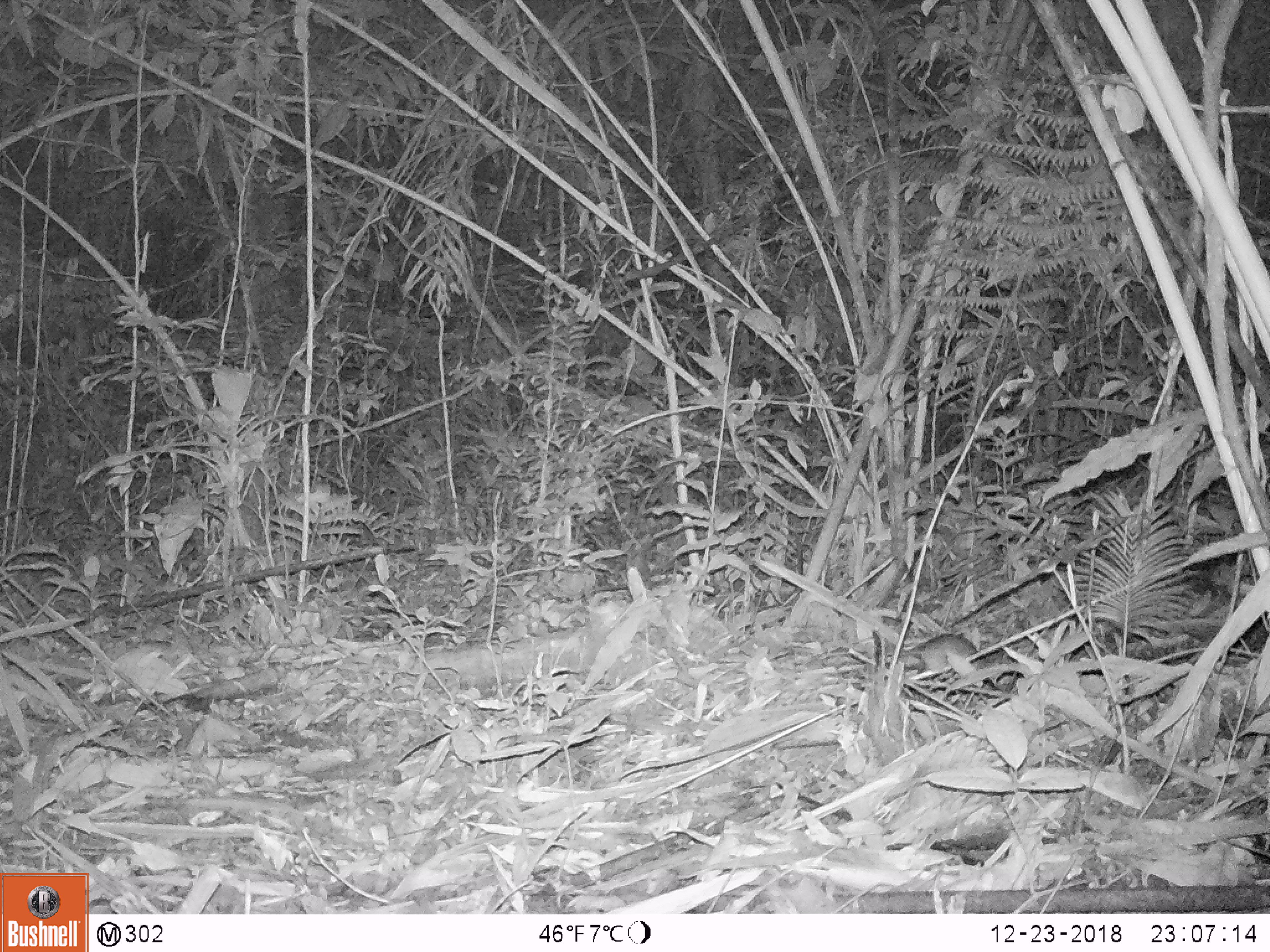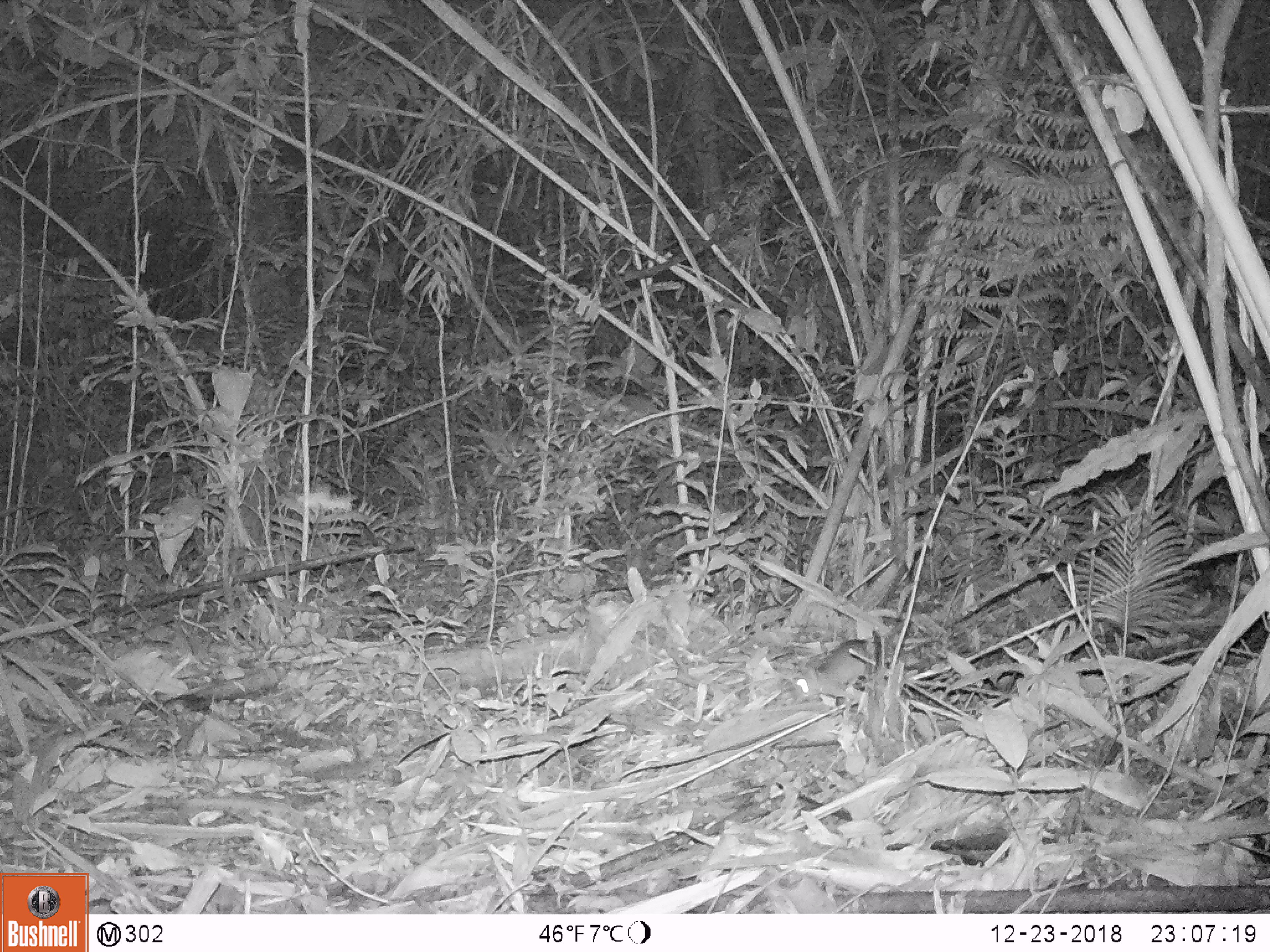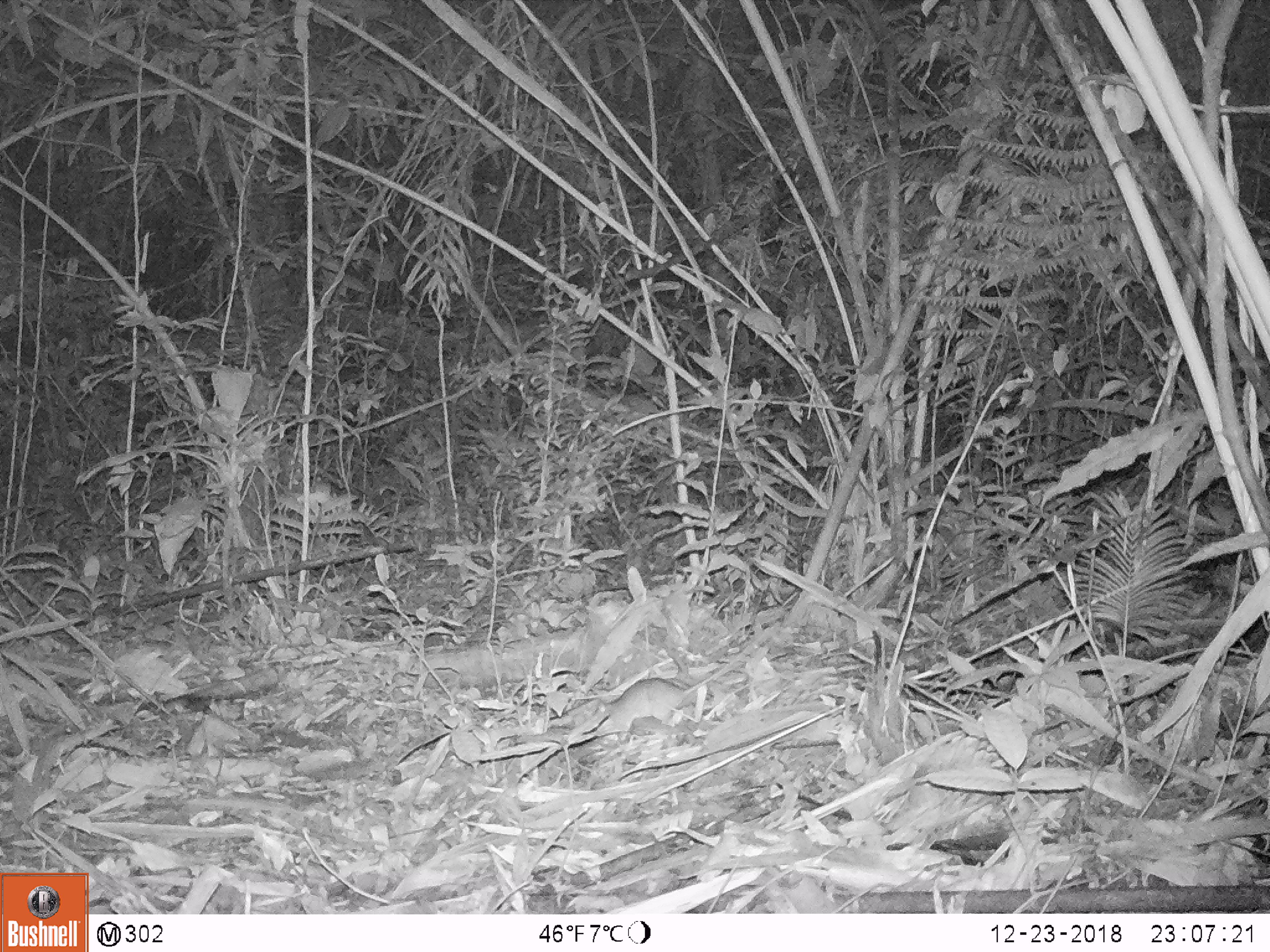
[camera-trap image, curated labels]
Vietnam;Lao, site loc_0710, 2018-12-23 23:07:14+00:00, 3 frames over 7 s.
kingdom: Animalia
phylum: Chordata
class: Mammalia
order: Rodentia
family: Muridae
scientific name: Muridae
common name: old-world mice and rats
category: unidentified murid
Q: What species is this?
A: Unidentified murid (old-world mice and rats) (Muridae).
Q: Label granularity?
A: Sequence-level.